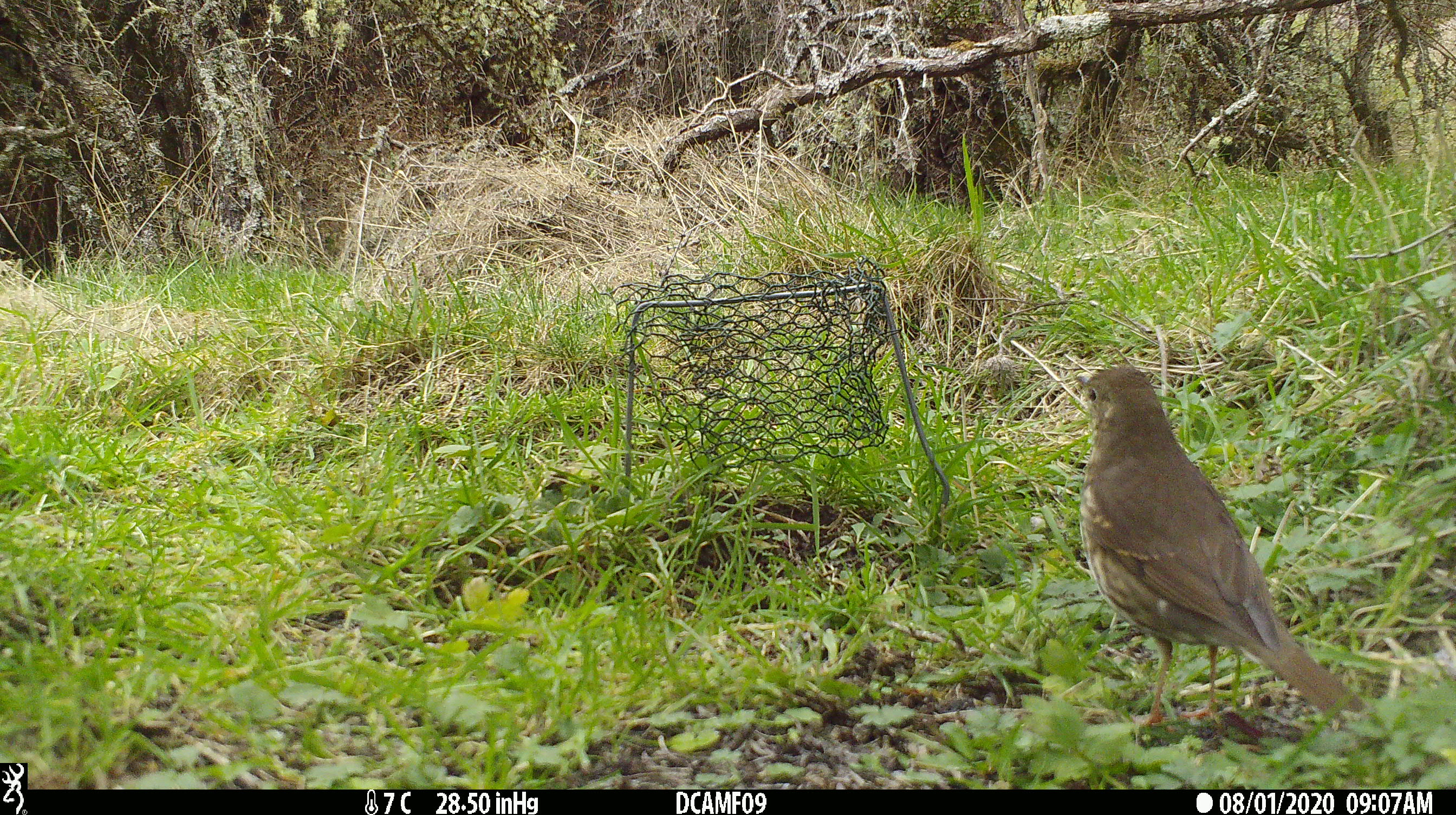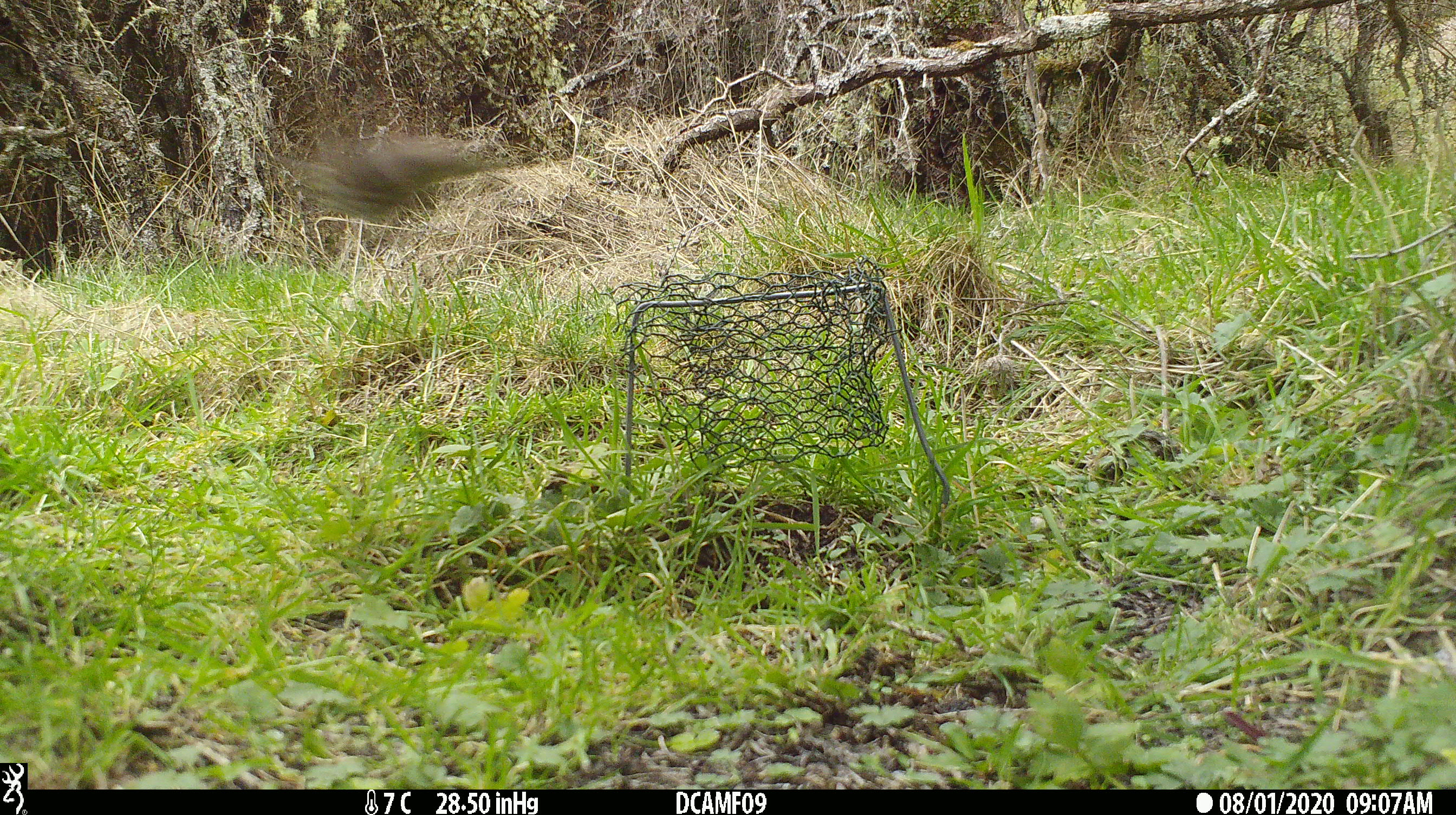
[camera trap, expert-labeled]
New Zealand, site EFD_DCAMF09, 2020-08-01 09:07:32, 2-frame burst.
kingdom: Animalia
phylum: Chordata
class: Aves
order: Passeriformes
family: Turdidae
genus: Turdus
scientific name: Turdus philomelos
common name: song thrush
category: thrush